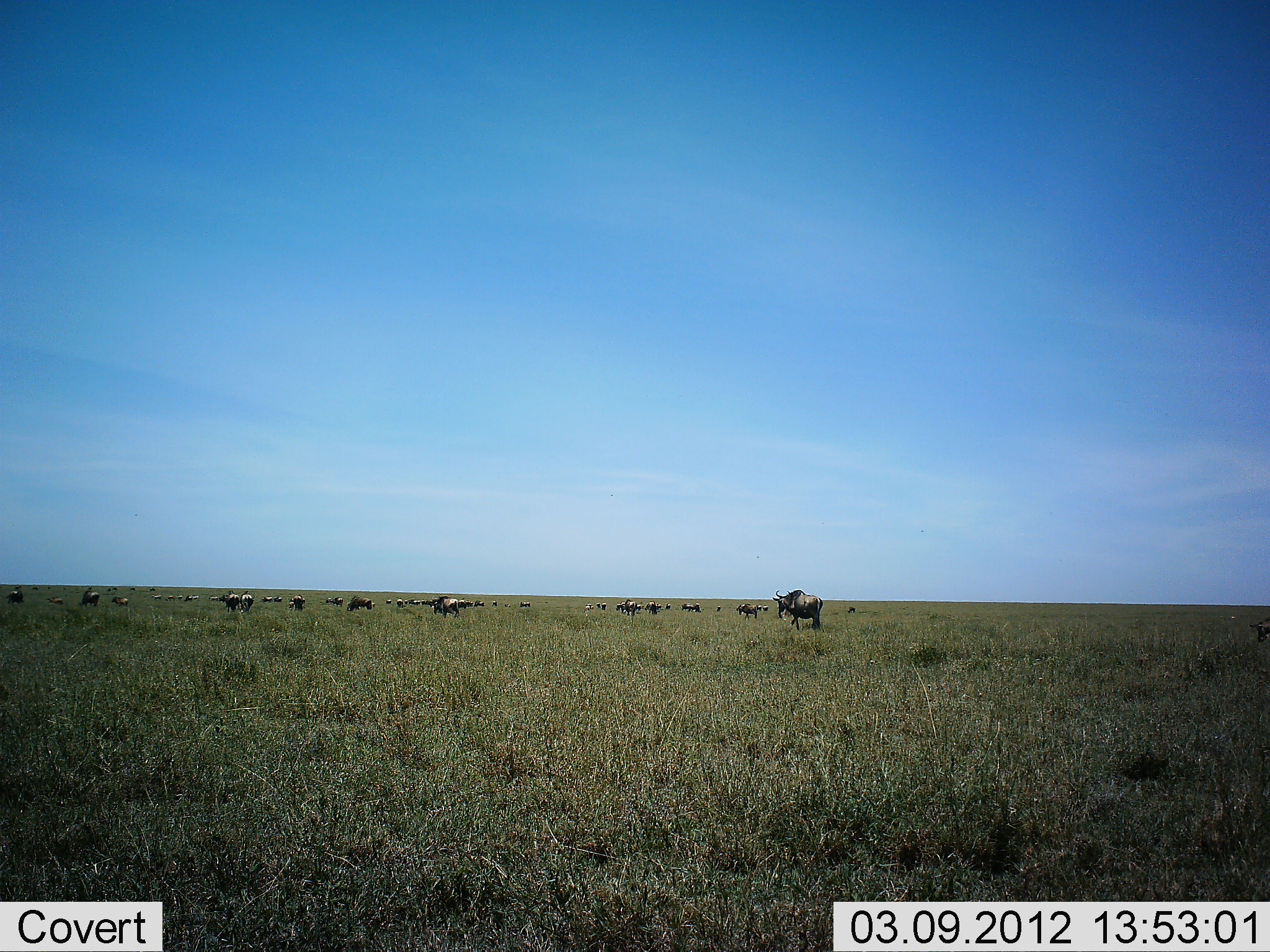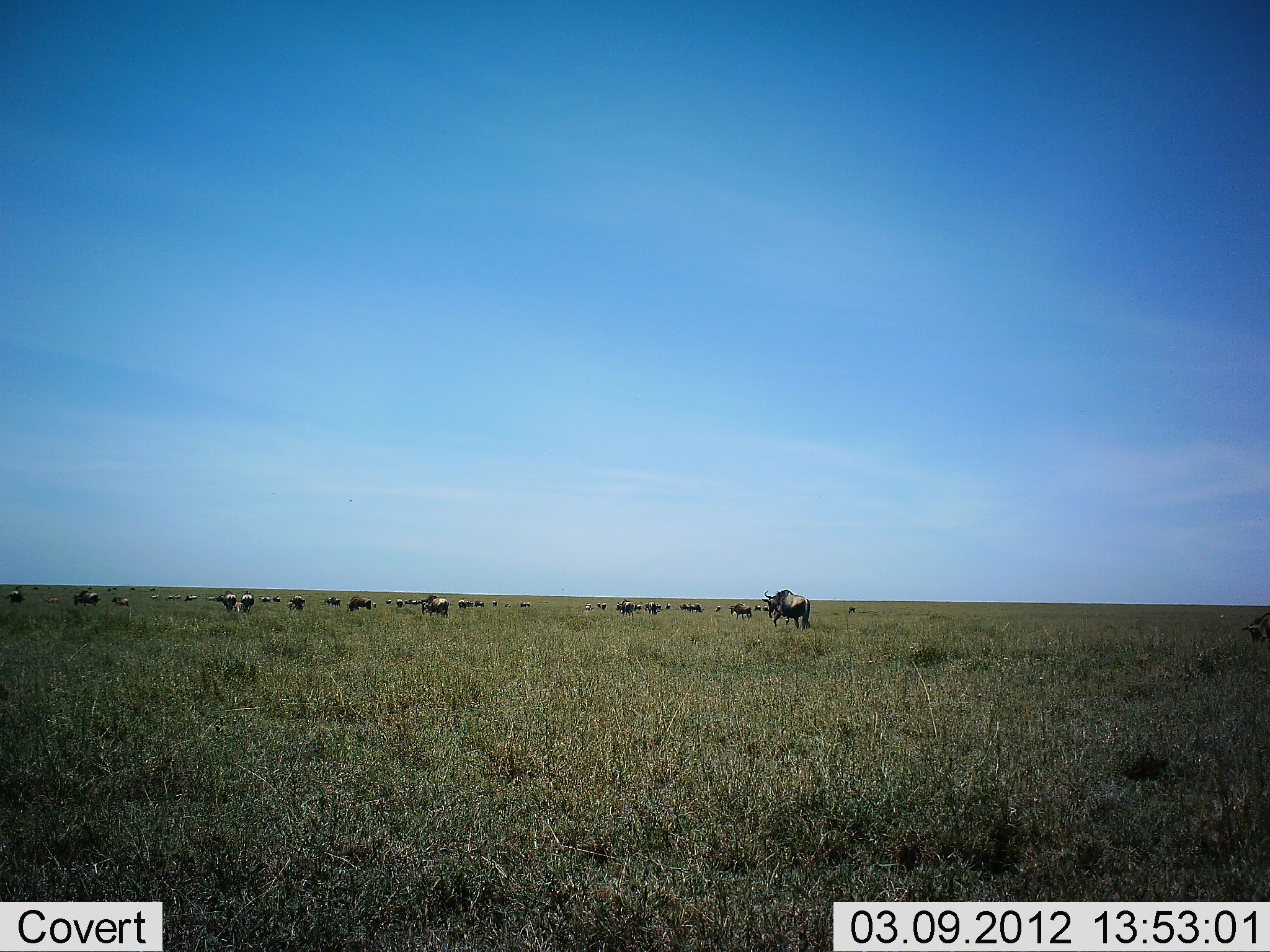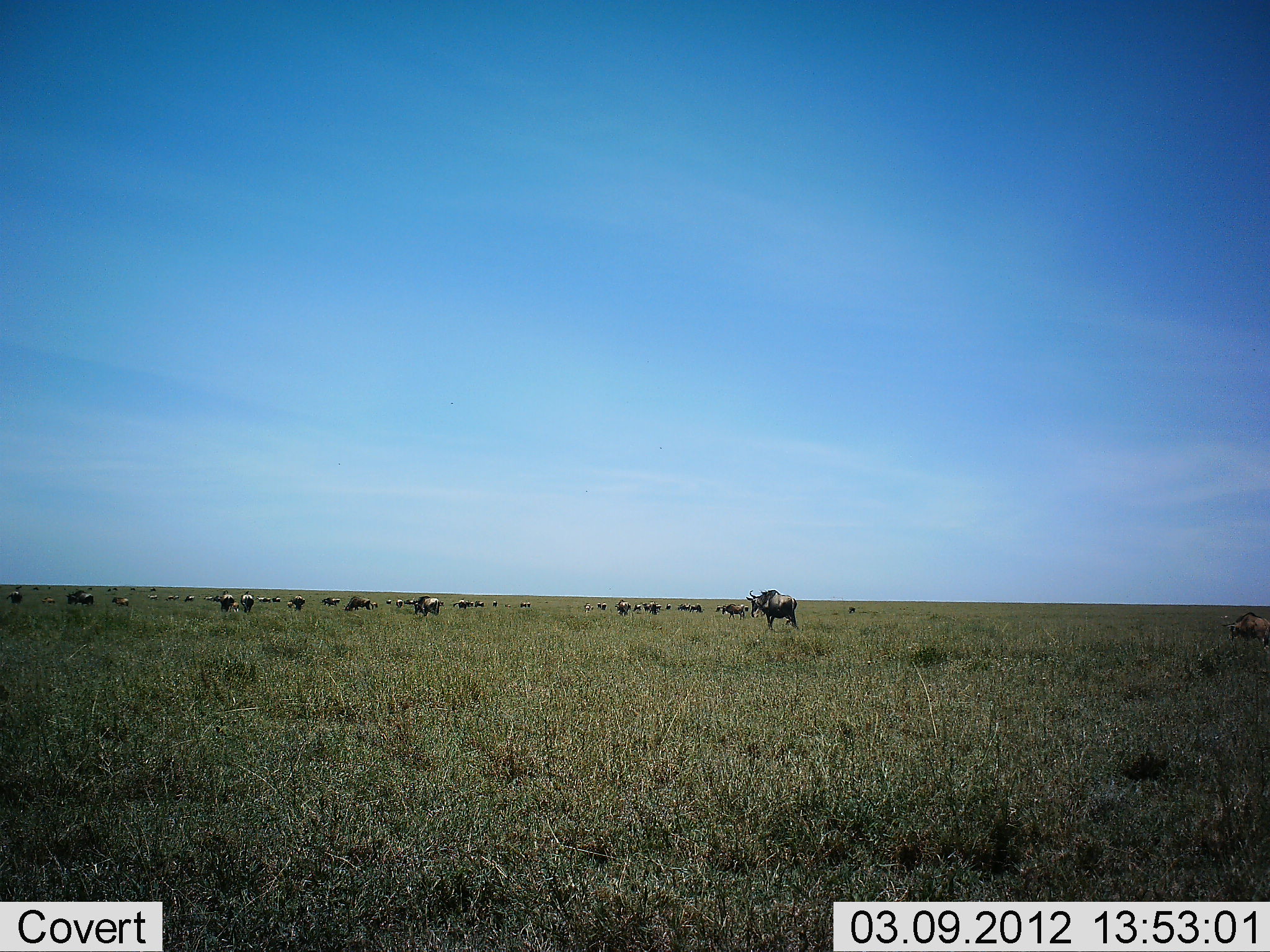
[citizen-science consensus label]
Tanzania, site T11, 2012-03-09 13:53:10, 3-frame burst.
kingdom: Animalia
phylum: Chordata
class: Mammalia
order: Artiodactyla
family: Bovidae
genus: Connochaetes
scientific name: Connochaetes taurinus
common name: blue wildebeest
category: wildebeest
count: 11-50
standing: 22%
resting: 0%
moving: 100%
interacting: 6%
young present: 6%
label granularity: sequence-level